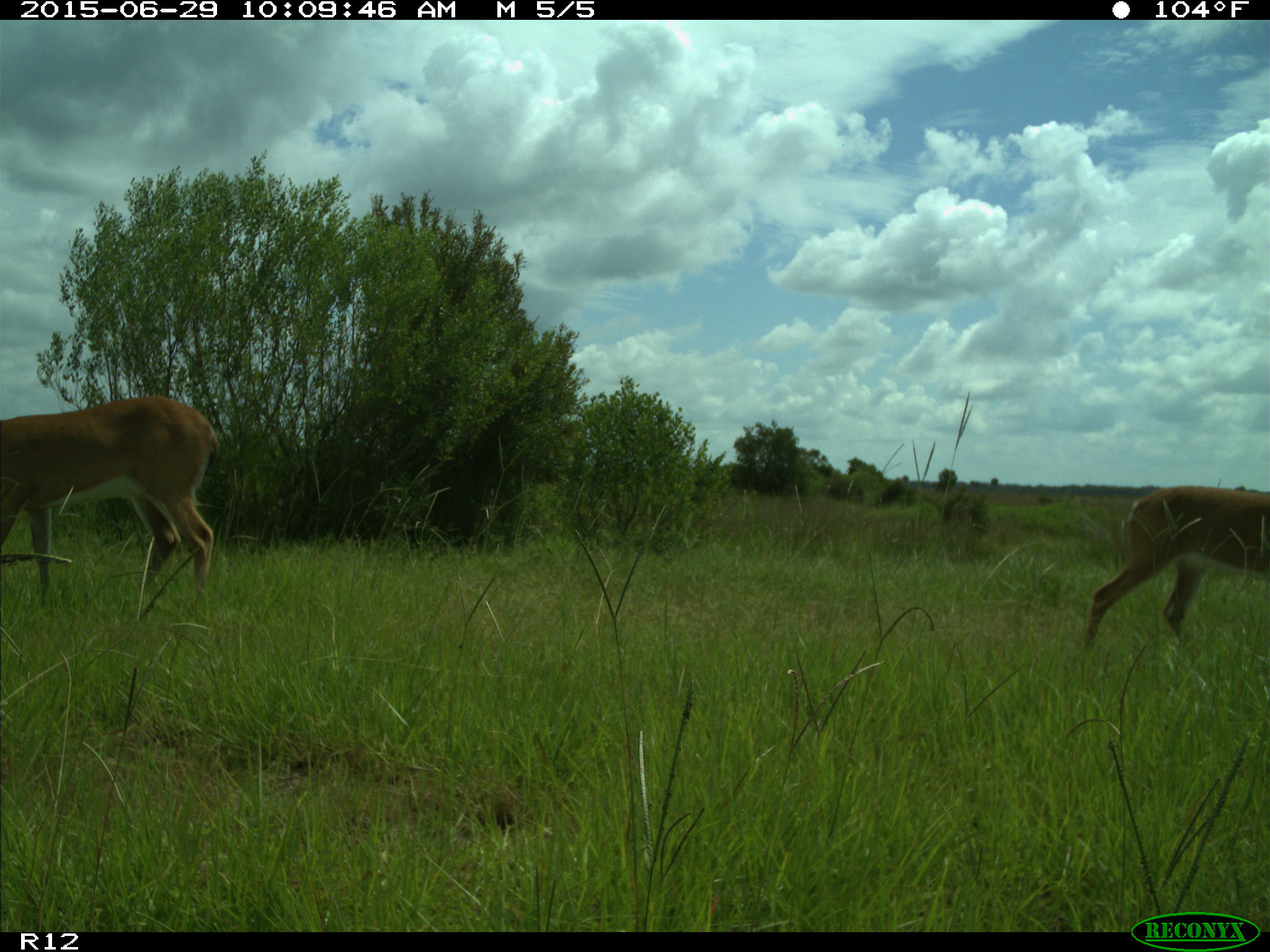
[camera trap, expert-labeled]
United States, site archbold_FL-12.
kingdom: Animalia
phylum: Chordata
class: Mammalia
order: Artiodactyla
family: Cervidae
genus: Odocoileus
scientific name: Odocoileus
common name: deer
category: unidentified deer